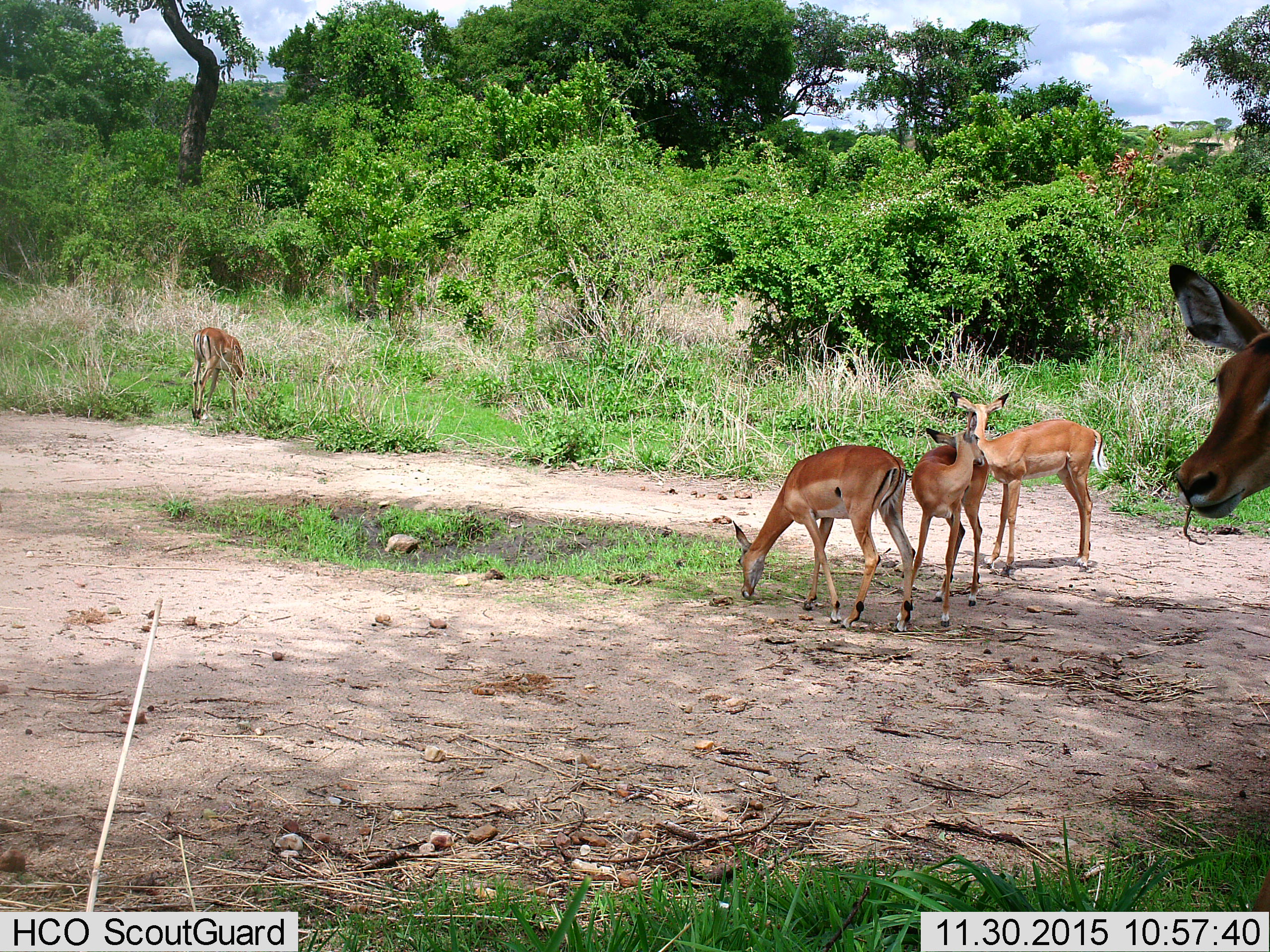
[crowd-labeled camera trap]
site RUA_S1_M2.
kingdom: Animalia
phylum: Chordata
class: Mammalia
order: Artiodactyla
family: Bovidae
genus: Aepyceros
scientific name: Aepyceros melampus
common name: impala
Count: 5.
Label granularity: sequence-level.